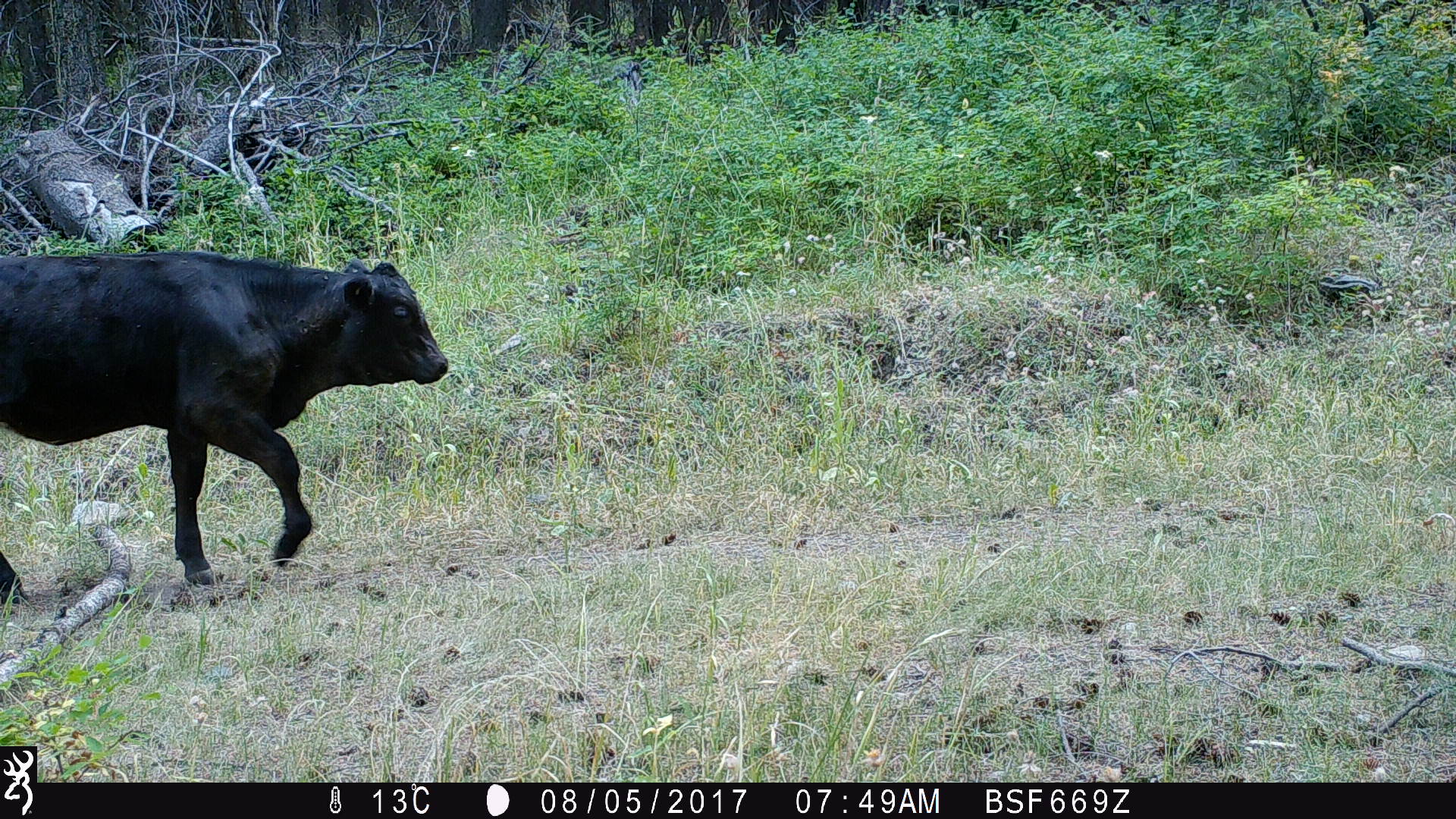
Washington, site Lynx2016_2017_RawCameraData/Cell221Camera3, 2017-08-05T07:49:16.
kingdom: Animalia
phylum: Chordata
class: Mammalia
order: Artiodactyla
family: Bovidae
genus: Bos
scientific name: Bos taurus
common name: domestic cattle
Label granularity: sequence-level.